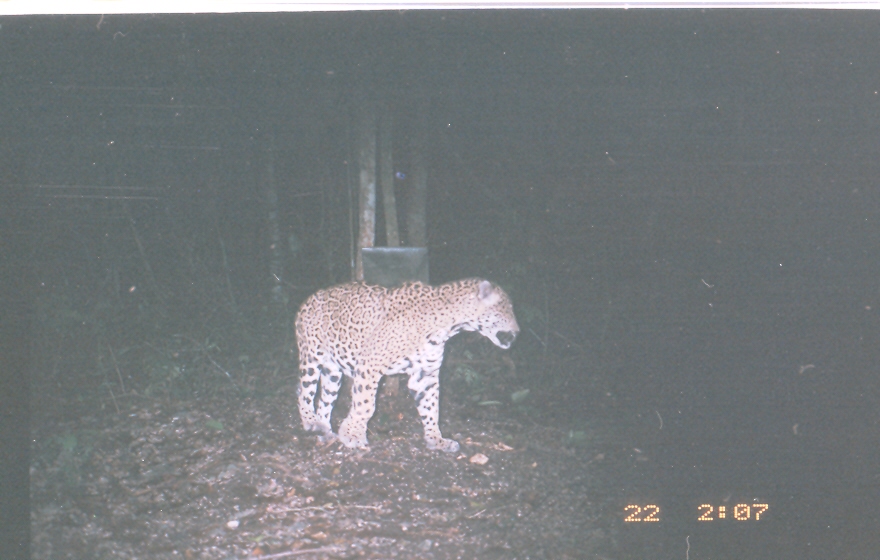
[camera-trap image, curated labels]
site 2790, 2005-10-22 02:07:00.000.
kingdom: Animalia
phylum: Chordata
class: Mammalia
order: Carnivora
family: Felidae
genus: Panthera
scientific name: Panthera onca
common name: jaguar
Panthera onca (jaguar), count 1, age juvenile.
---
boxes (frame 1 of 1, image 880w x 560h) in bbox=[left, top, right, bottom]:
panthera onca: bbox=[294, 277, 519, 453]